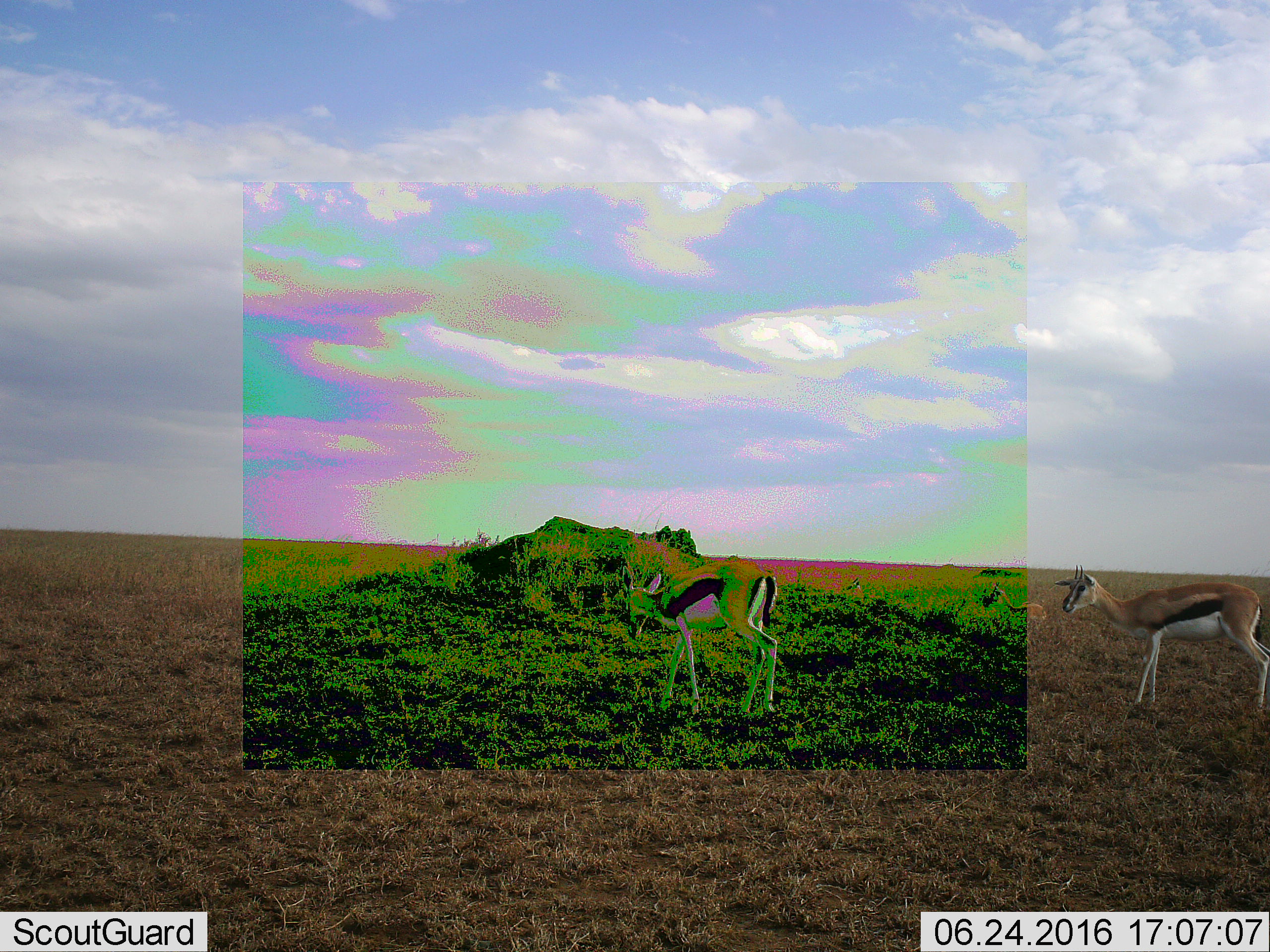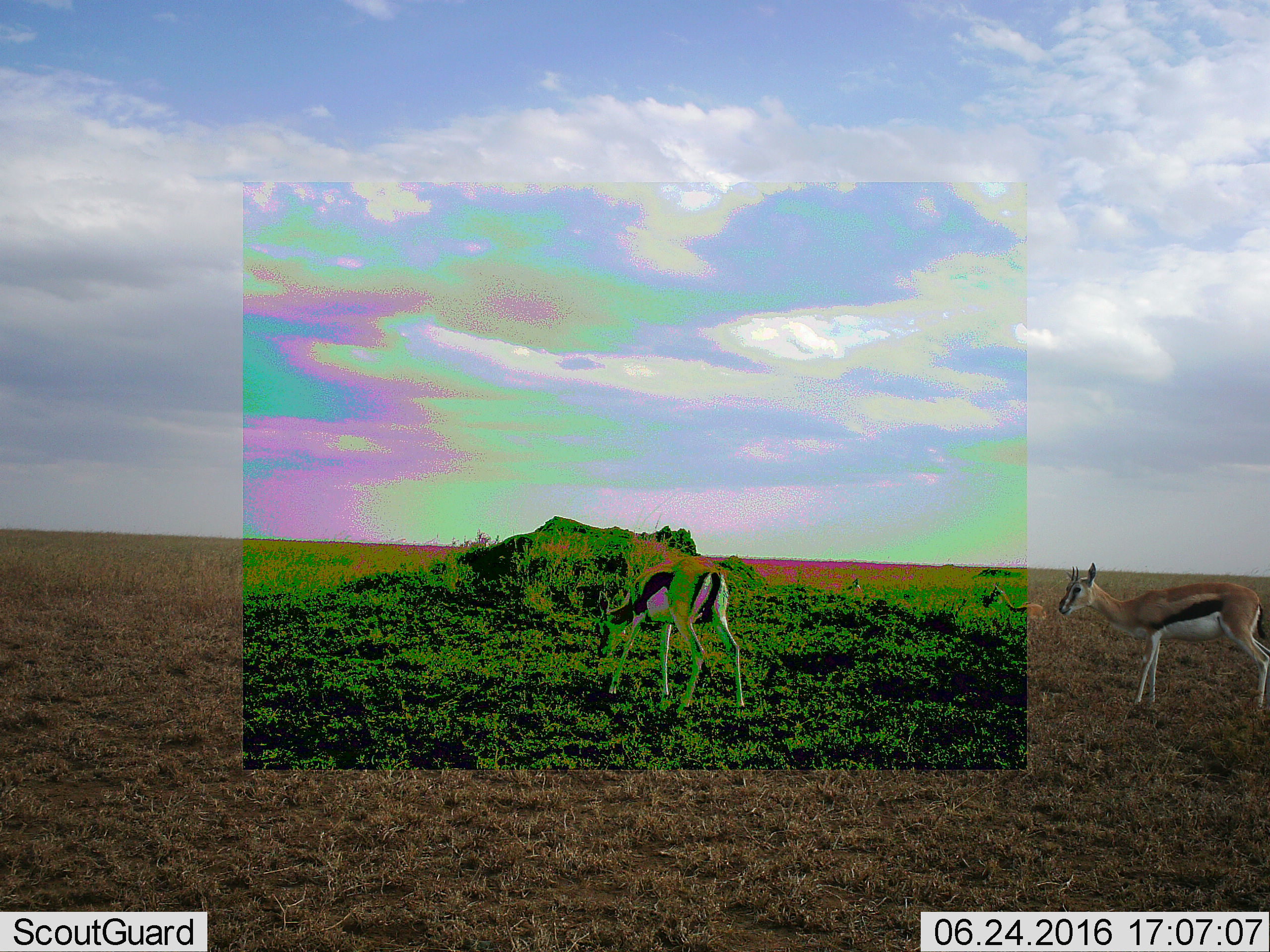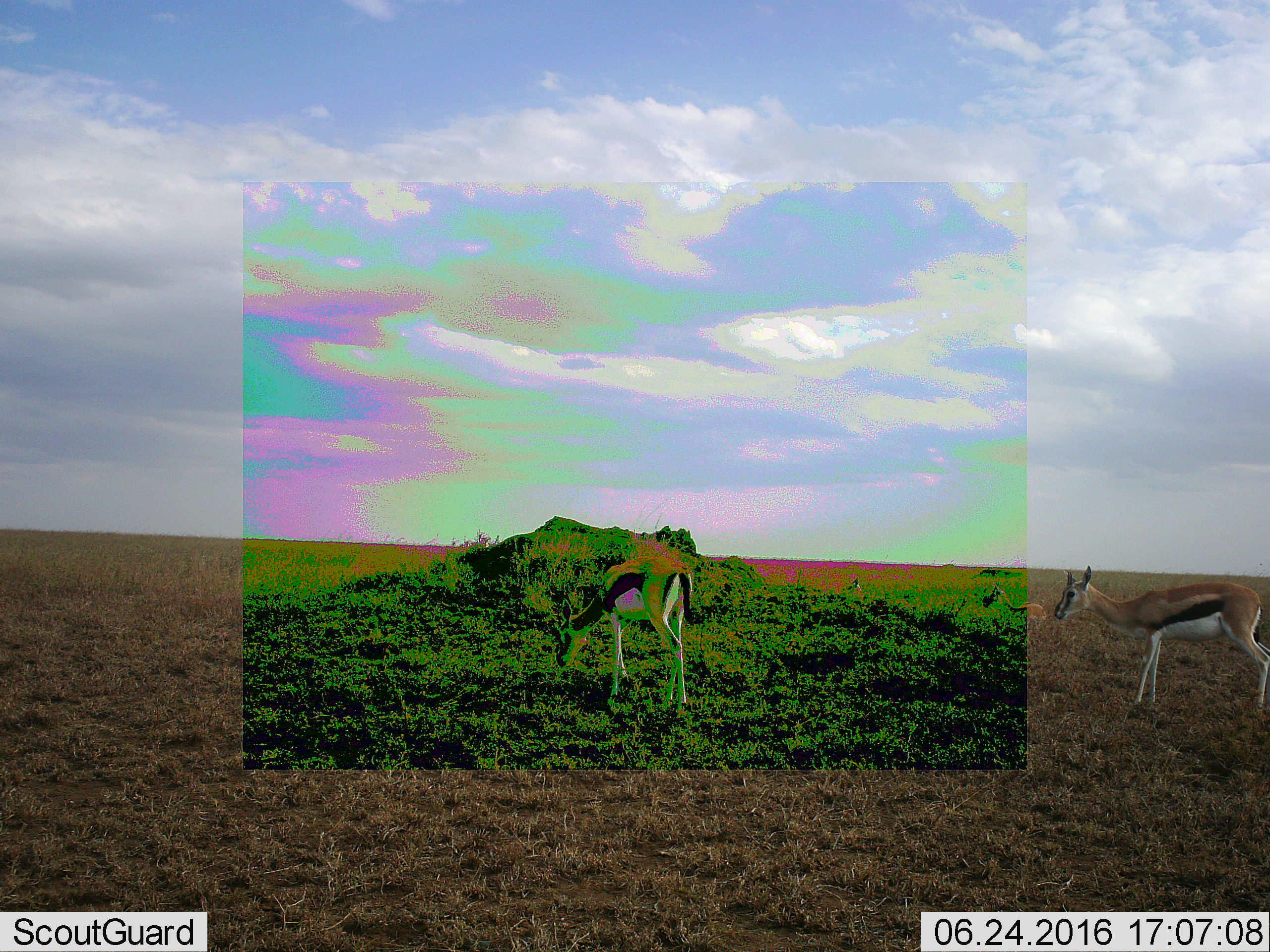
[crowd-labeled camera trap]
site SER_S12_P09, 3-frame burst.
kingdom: Animalia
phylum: Chordata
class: Mammalia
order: Artiodactyla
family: Bovidae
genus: Eudorcas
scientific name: Eudorcas thomsonii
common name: thomson's gazelle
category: gazellethomsons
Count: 3.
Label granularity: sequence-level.